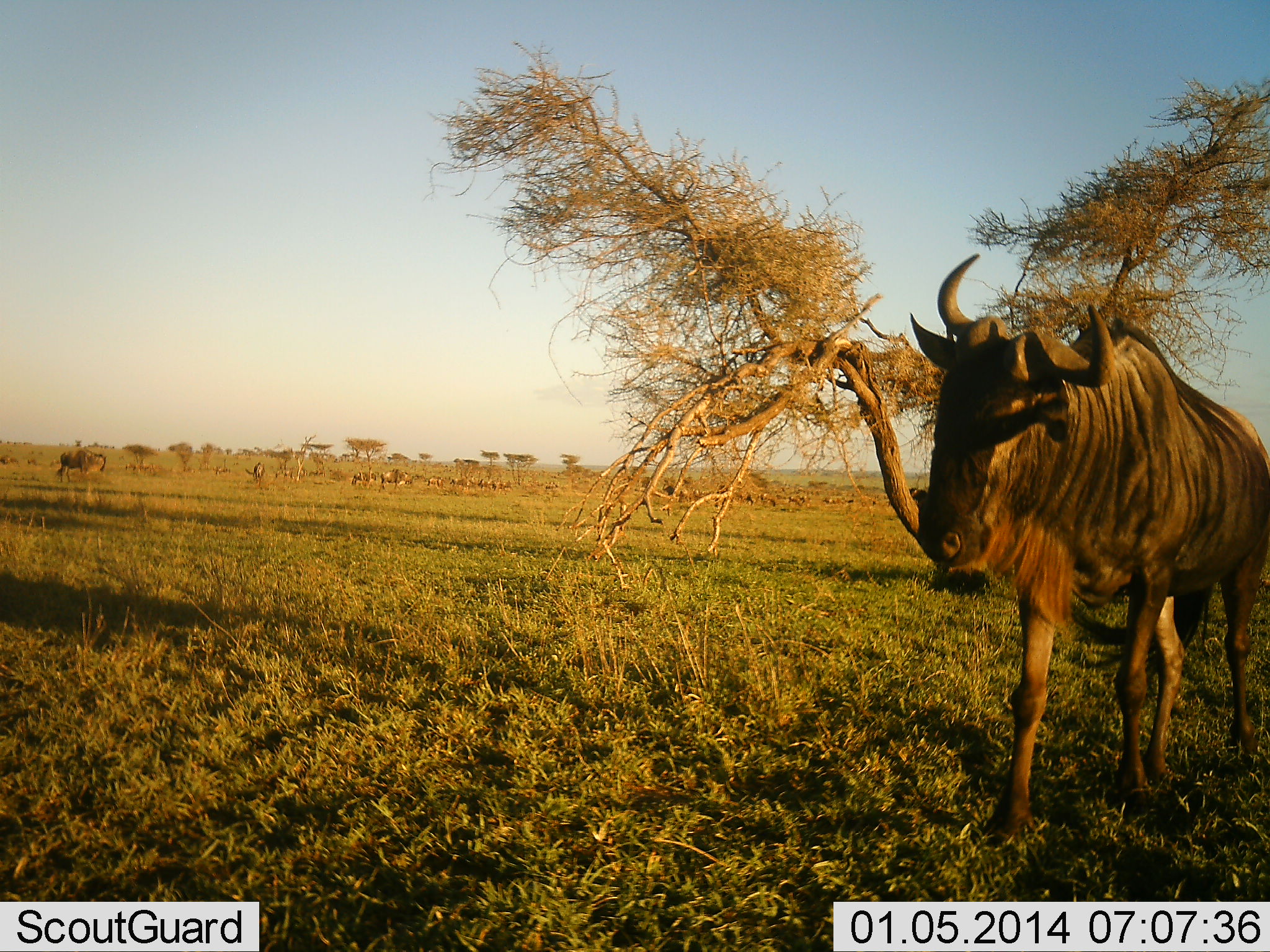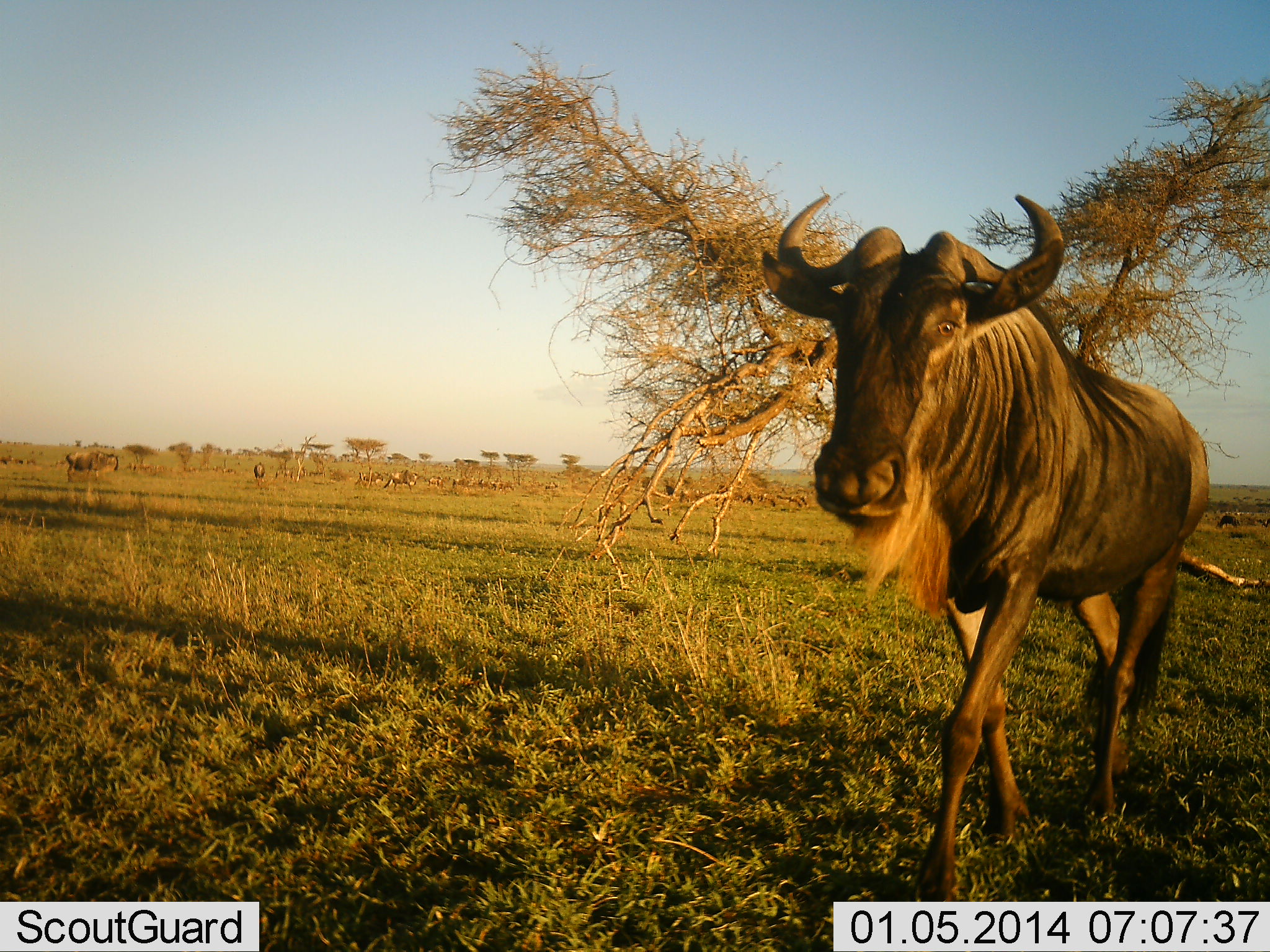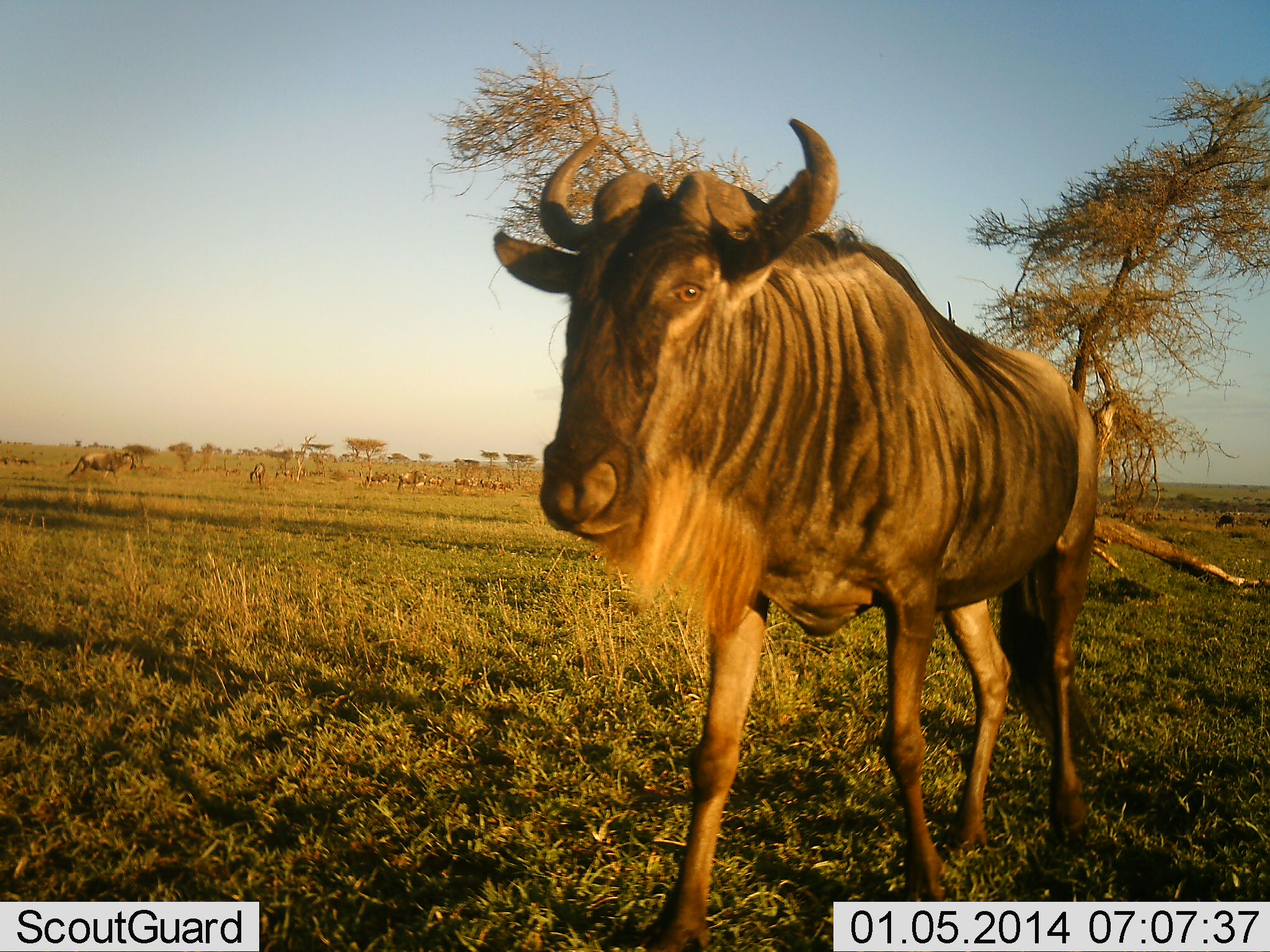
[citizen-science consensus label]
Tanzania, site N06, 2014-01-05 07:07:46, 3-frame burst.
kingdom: Animalia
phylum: Chordata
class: Mammalia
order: Artiodactyla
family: Bovidae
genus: Connochaetes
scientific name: Connochaetes taurinus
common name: blue wildebeest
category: wildebeest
Wildebeest (blue wildebeest) (Connochaetes taurinus), count 11-50. Behavior (volunteer vote fractions): standing 40%, resting 0%, moving 100%, interacting 0%. Young present (vote fraction): 0%. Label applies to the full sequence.